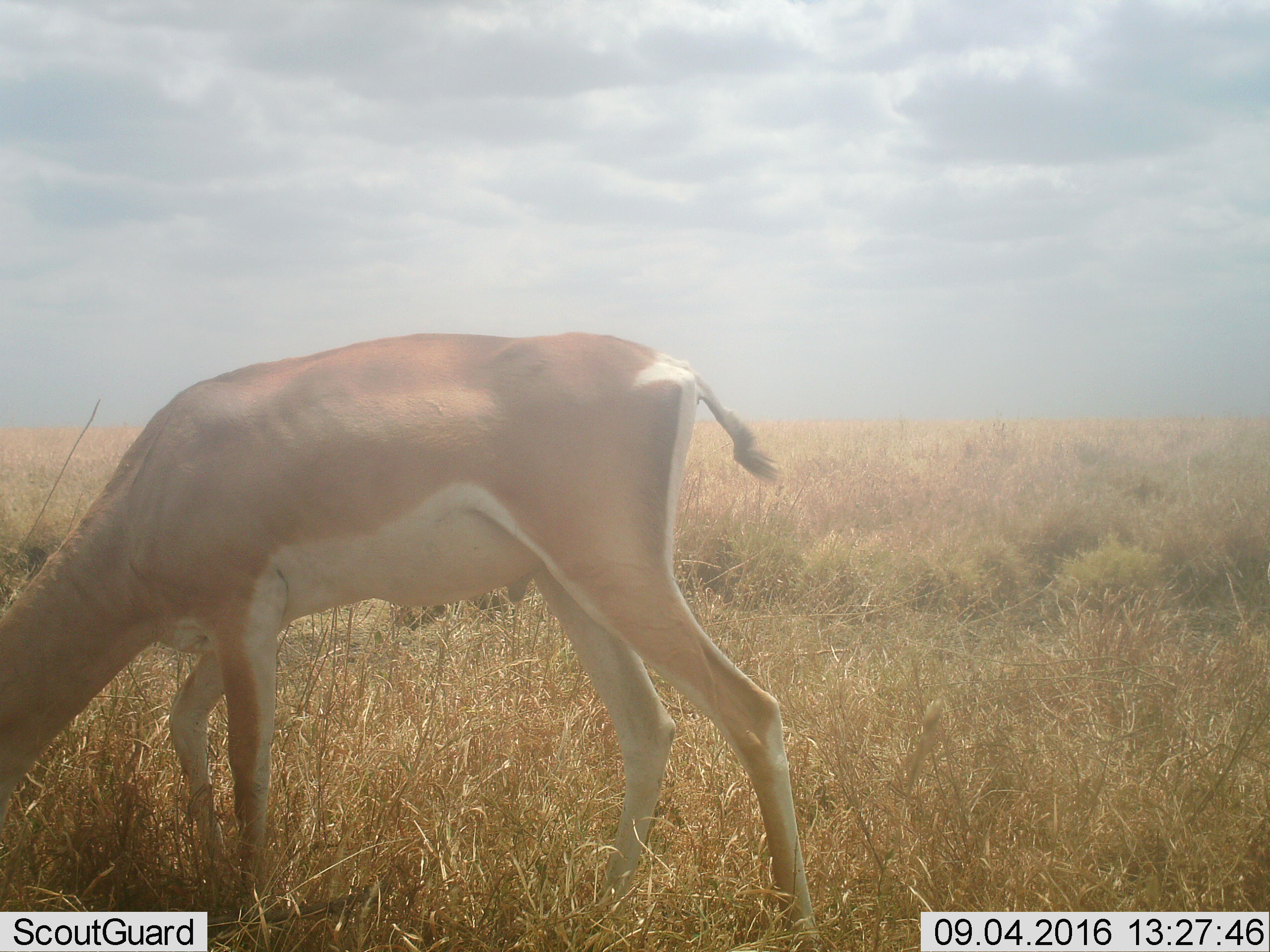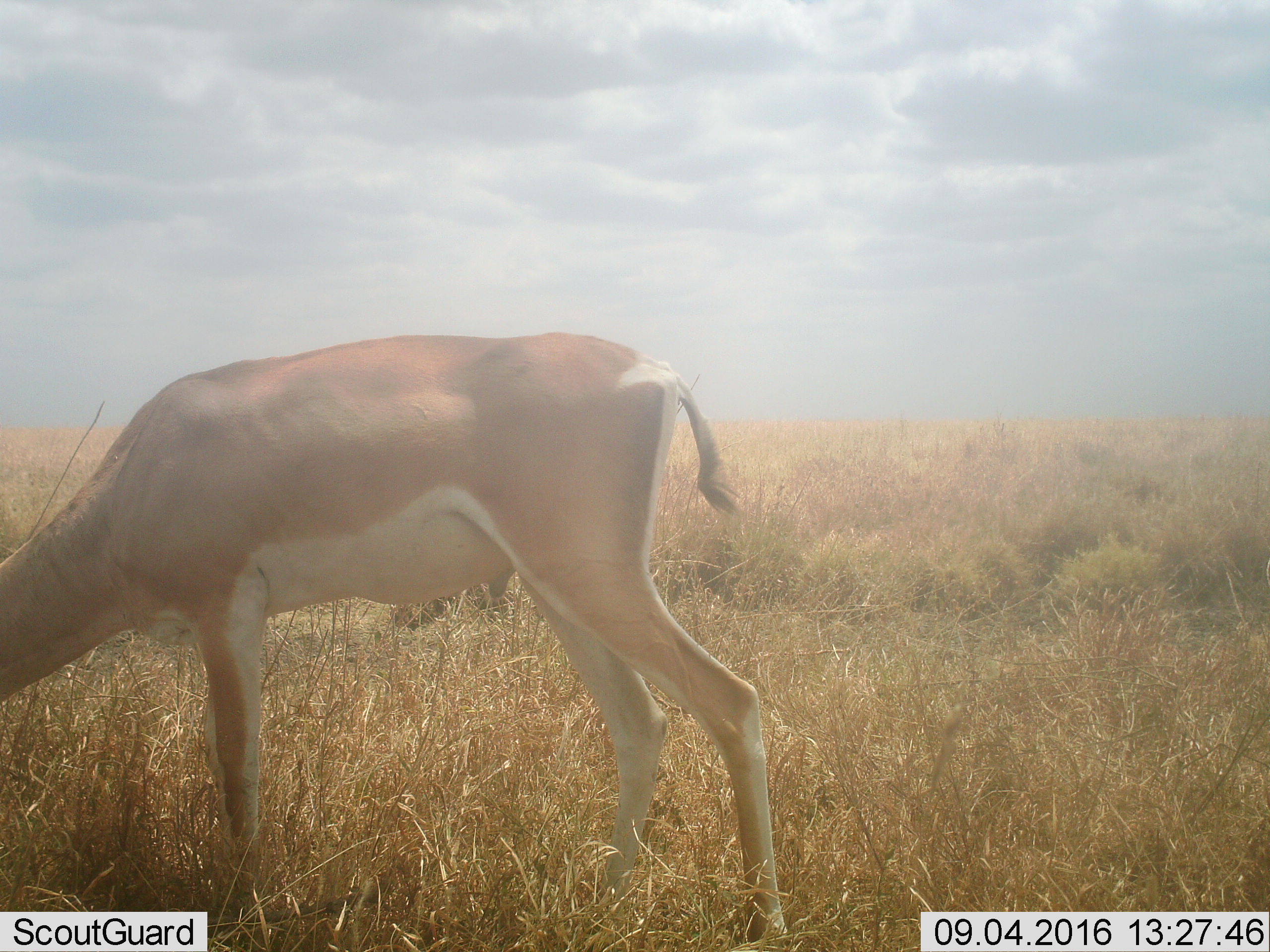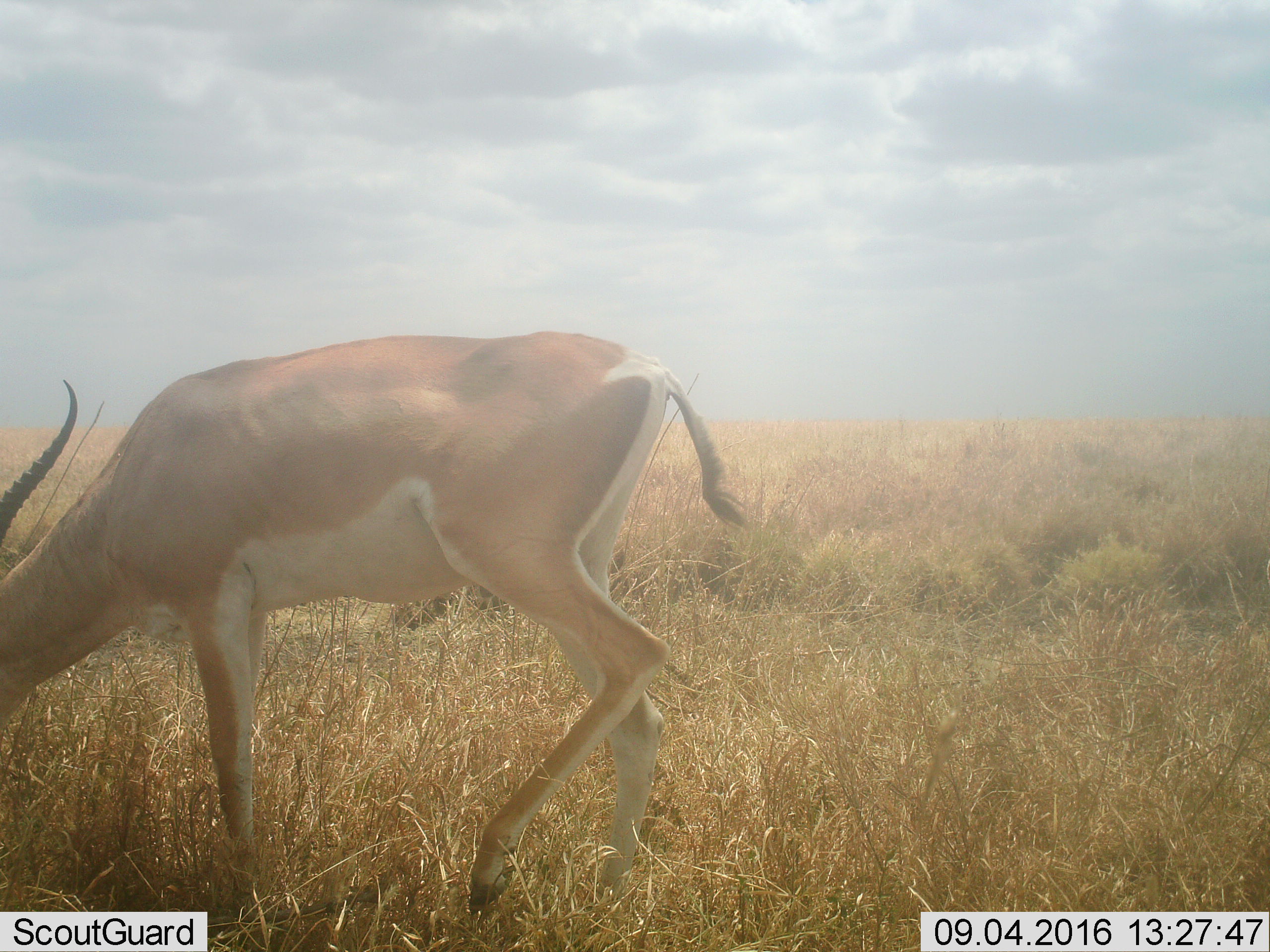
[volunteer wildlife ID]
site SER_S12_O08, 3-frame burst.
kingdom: Animalia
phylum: Chordata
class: Mammalia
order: Artiodactyla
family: Bovidae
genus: Nanger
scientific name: Nanger granti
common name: grant's gazelle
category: gazellegrants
Gazellegrants (grant's gazelle) (Nanger granti), count 1. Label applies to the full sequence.